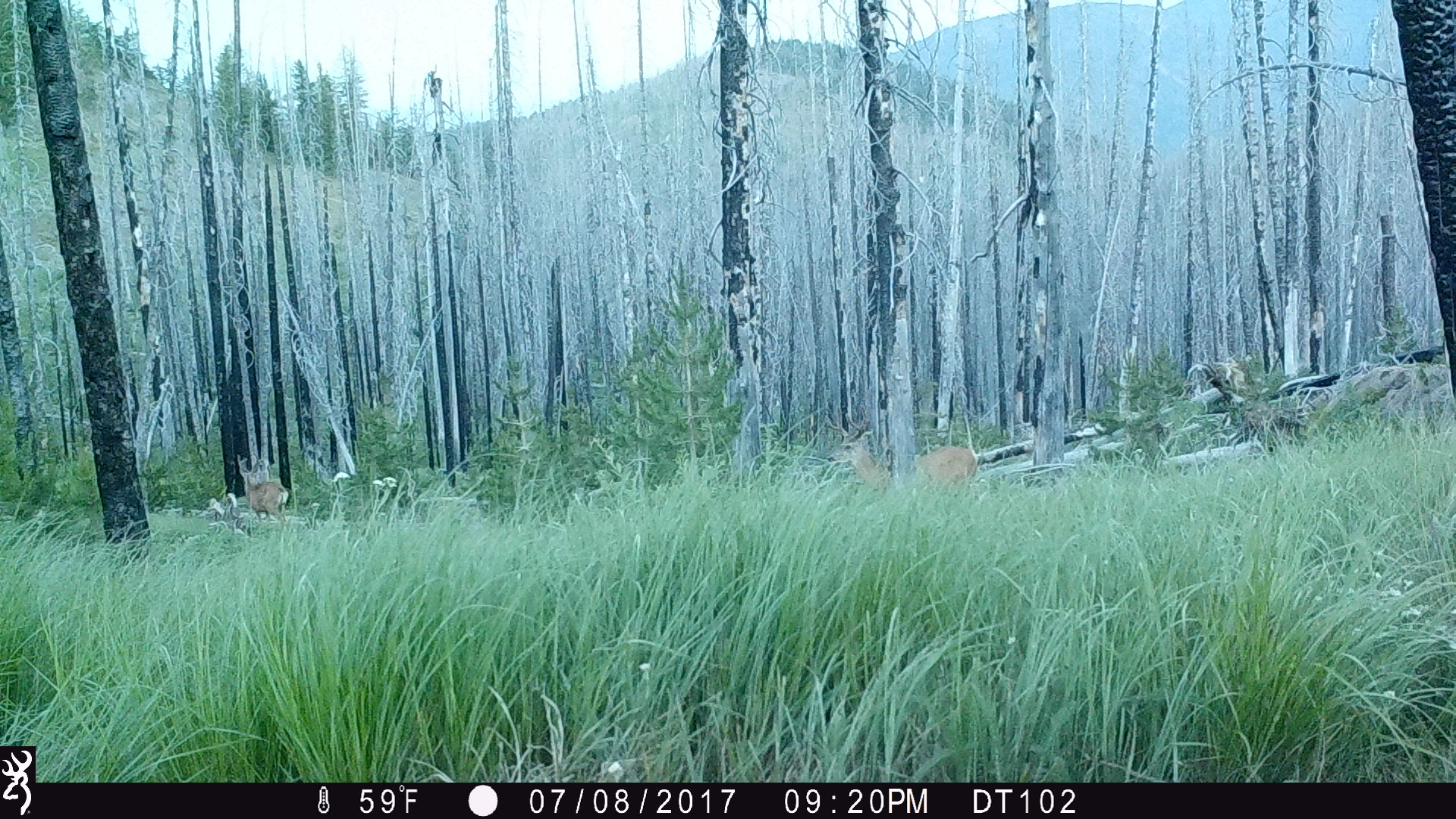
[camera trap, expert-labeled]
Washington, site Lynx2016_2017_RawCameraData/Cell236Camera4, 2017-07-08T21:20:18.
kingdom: Animalia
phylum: Chordata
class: Mammalia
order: Artiodactyla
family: Cervidae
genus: Odocoileus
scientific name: Odocoileus hemionus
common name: mule deer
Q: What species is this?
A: Odocoileus hemionus (mule deer).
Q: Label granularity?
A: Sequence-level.